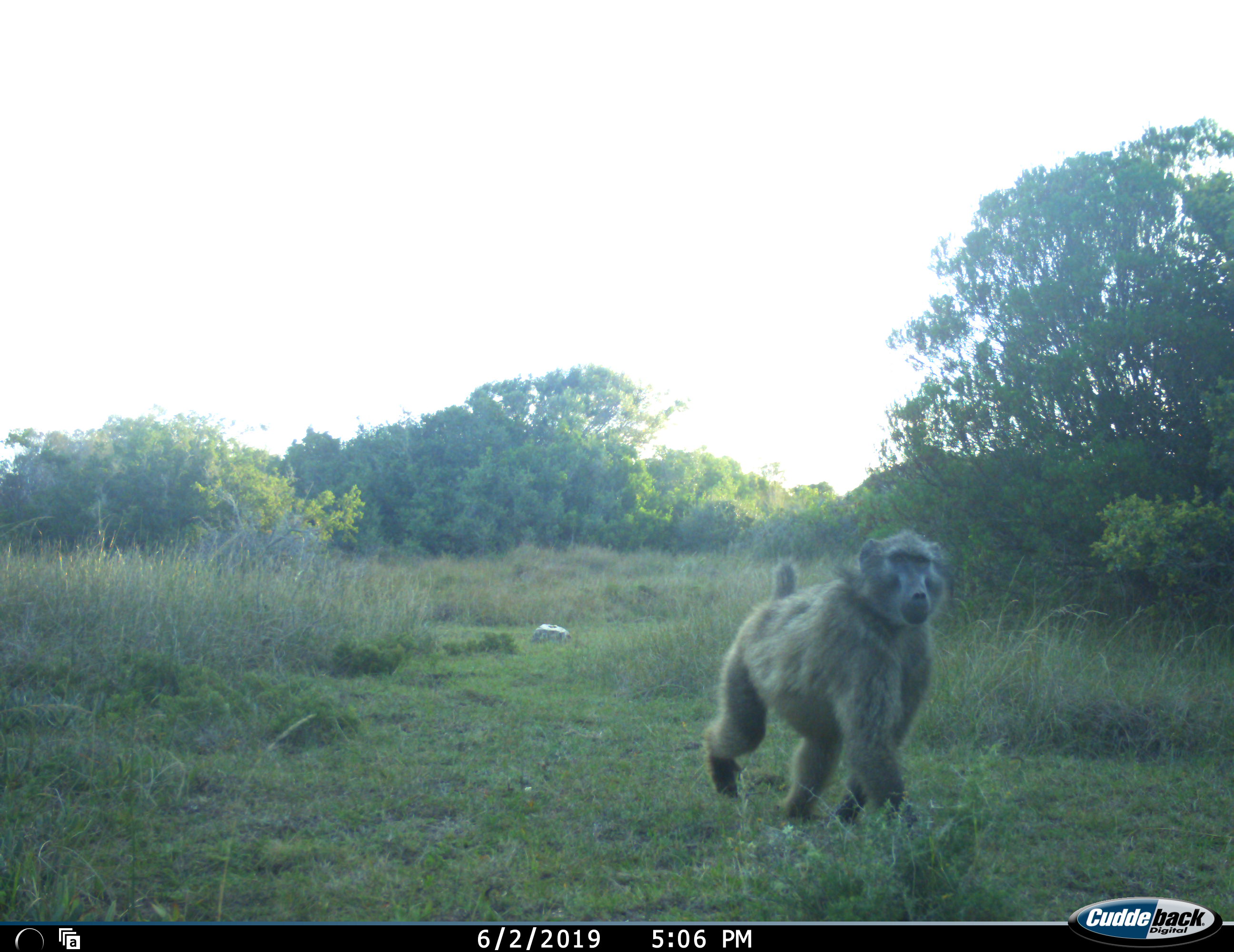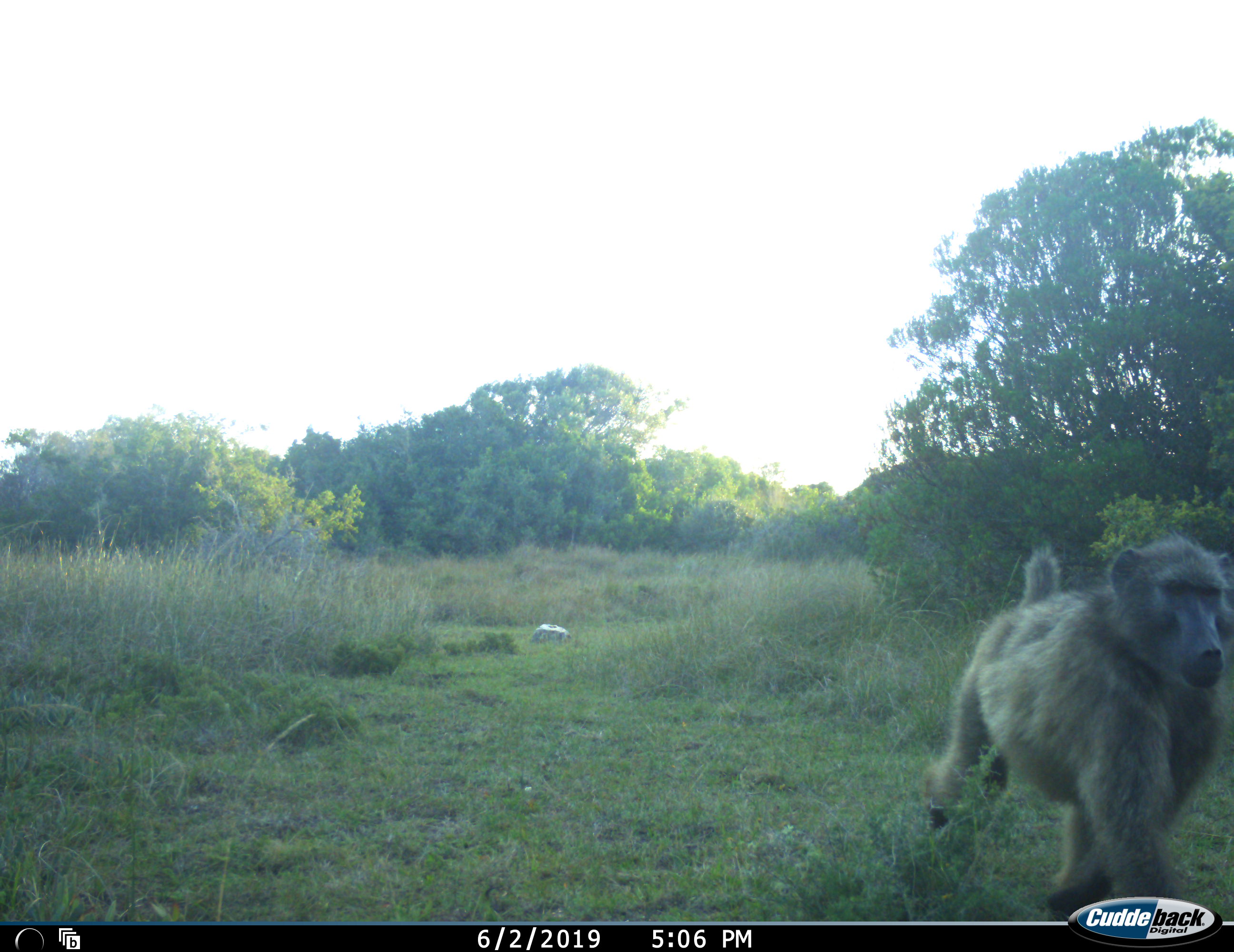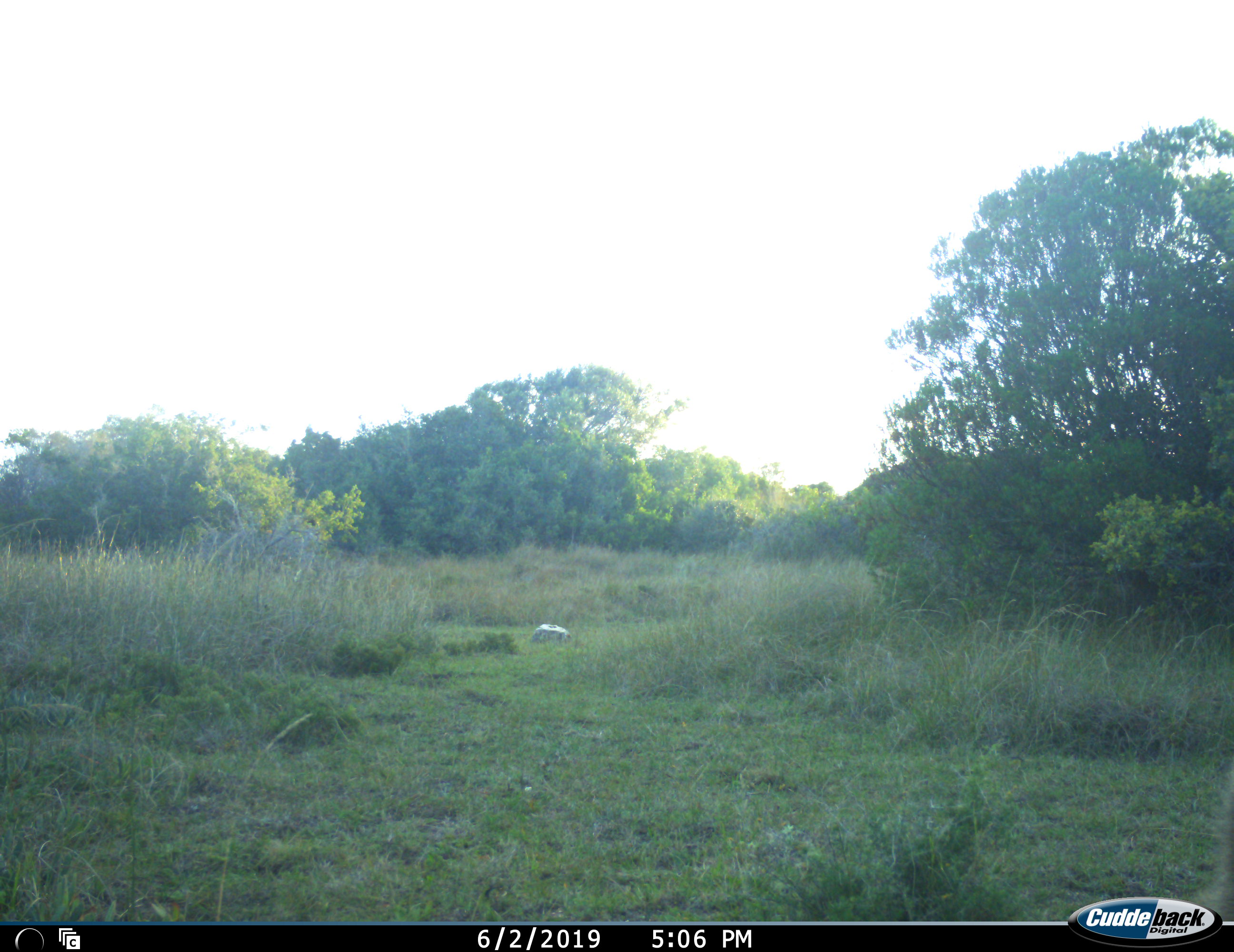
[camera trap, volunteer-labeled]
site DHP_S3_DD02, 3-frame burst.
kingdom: Animalia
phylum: Chordata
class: Mammalia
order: Primates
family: Cercopithecidae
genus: Papio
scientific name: Papio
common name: baboon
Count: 1.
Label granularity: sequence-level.